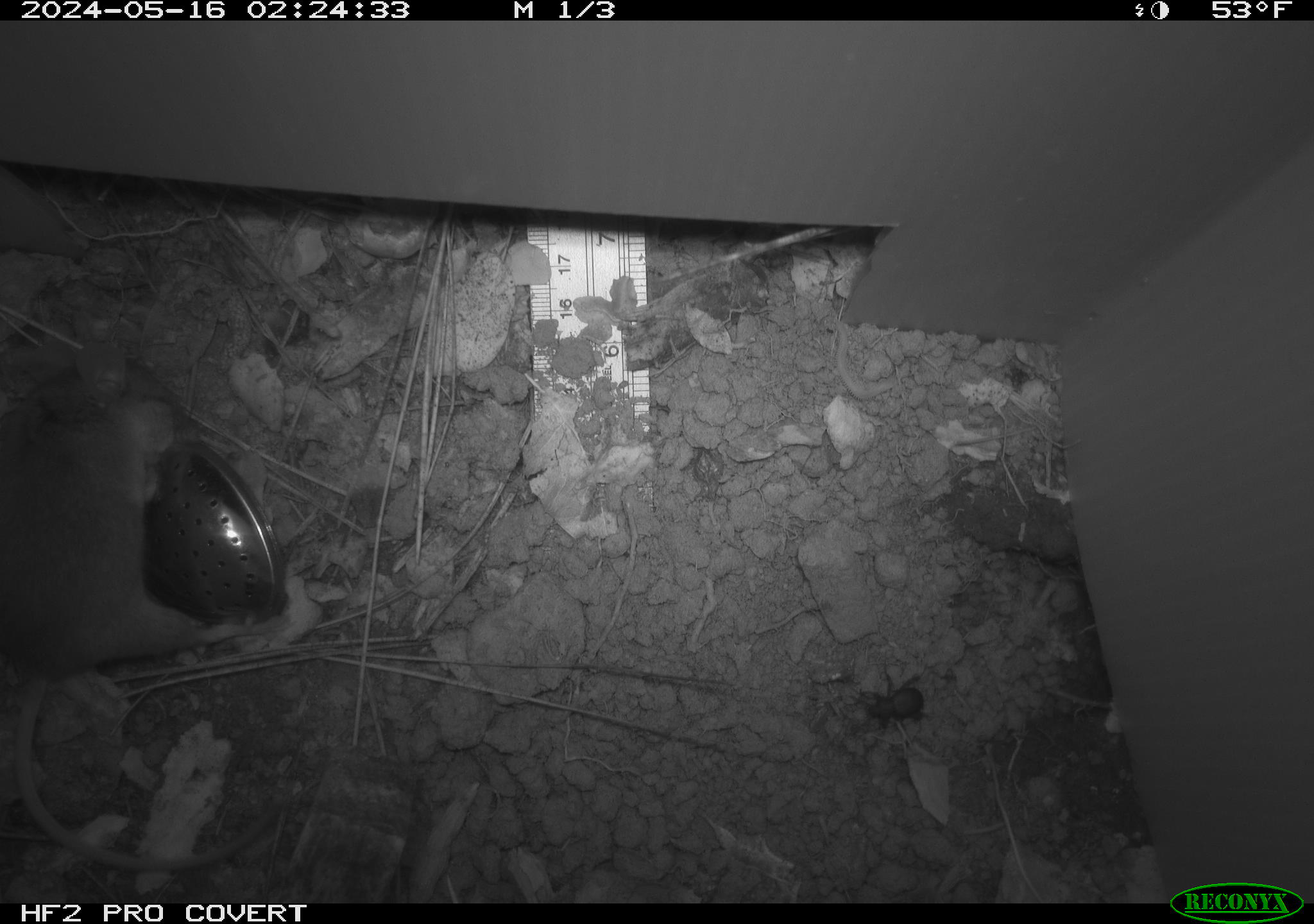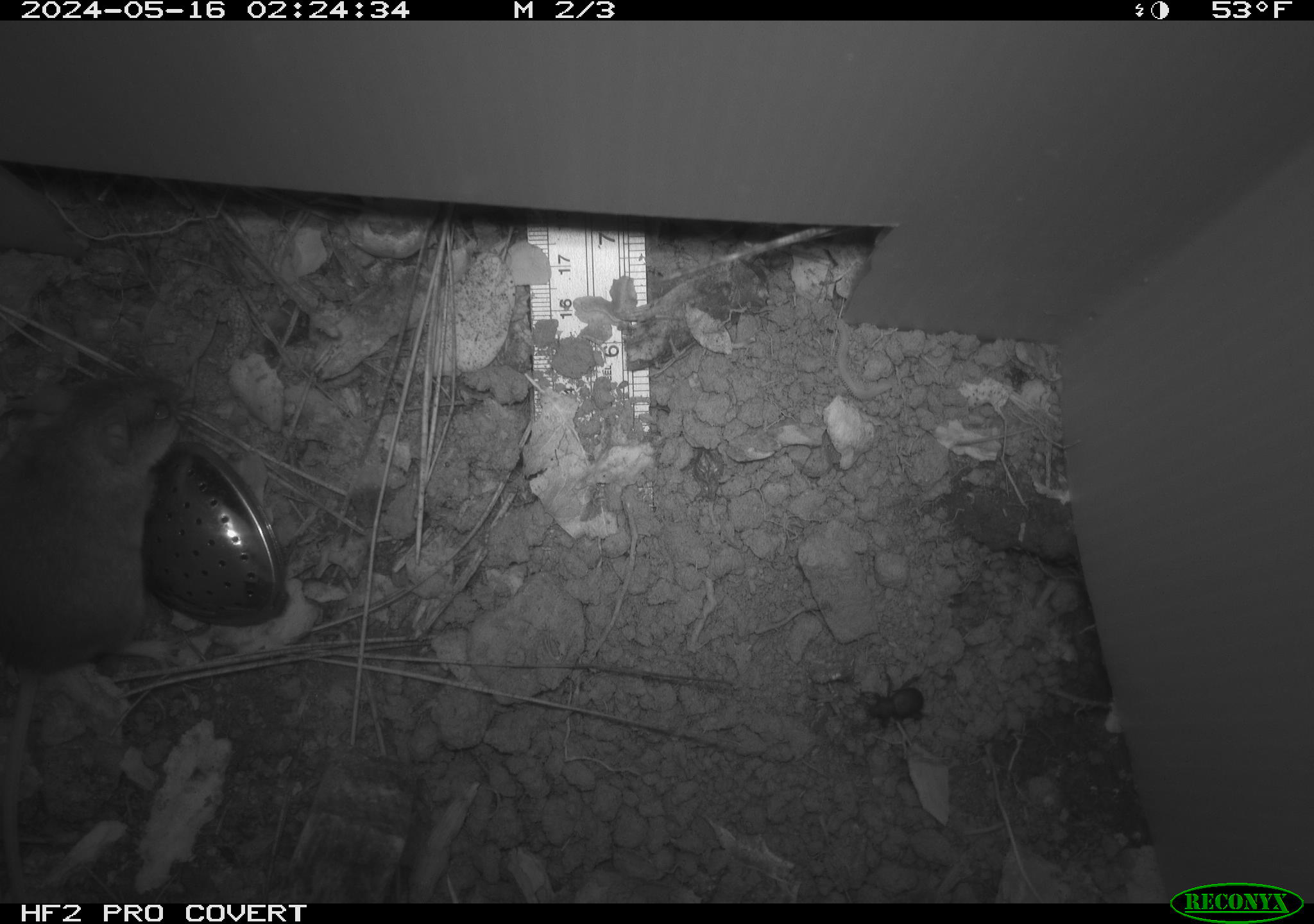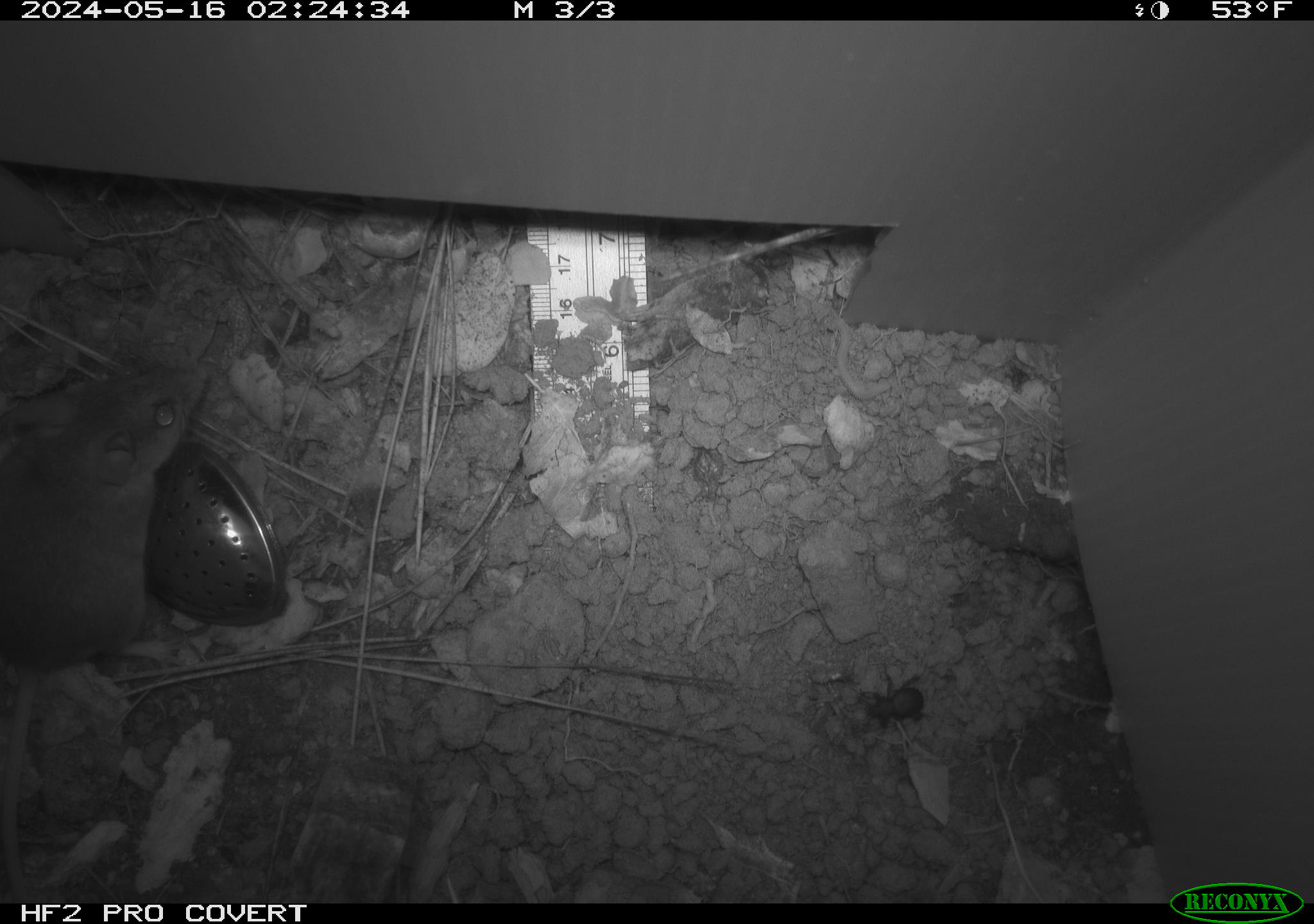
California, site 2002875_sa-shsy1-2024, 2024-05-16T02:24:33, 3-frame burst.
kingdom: Animalia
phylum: Chordata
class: Mammalia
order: Rodentia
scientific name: Rodentia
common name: rodent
Rodent (Rodentia).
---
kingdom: Animalia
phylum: Arthropoda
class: Insecta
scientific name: Insecta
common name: insect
Insect (Insecta).